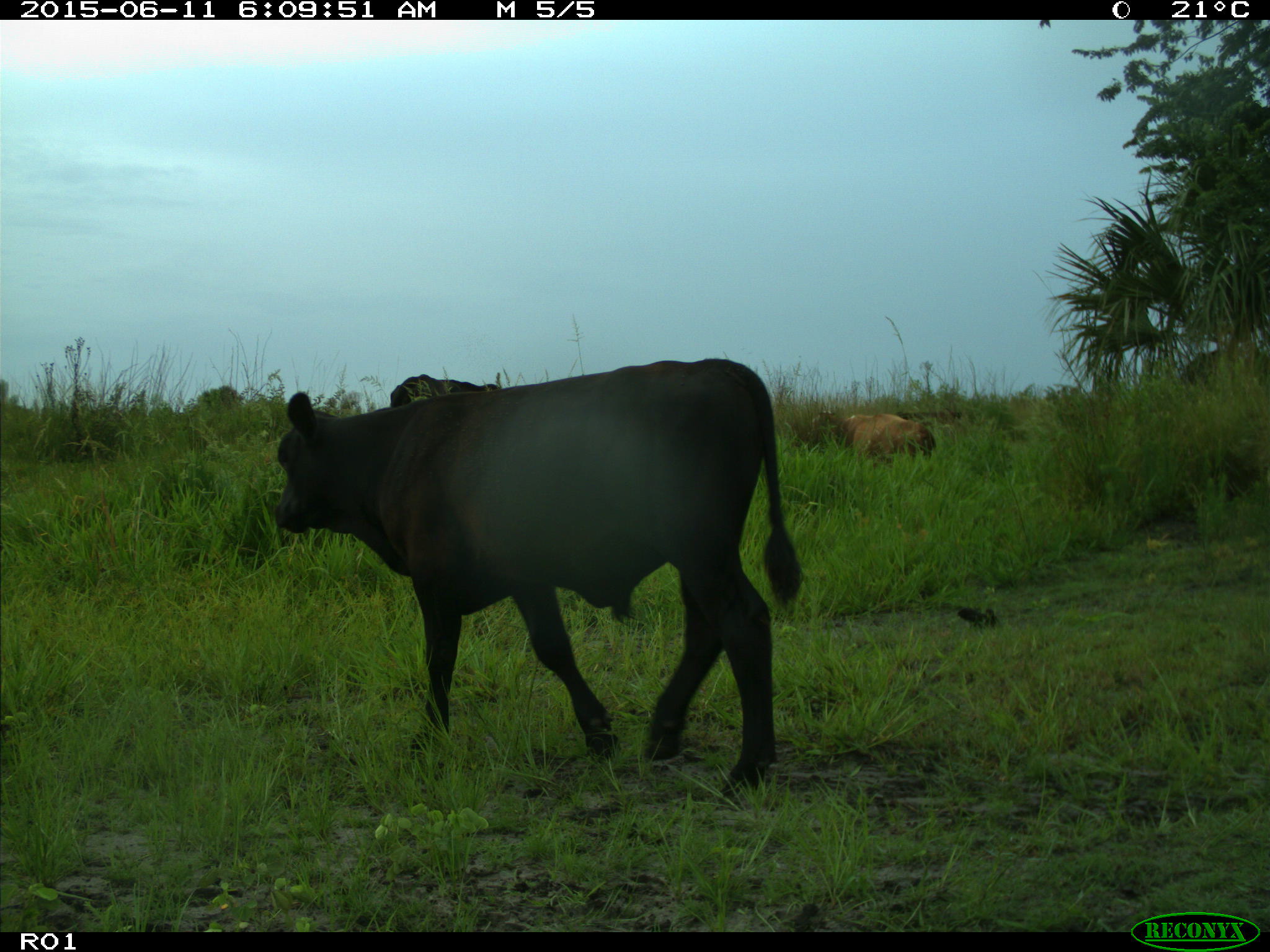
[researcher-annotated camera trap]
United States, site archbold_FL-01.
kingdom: Animalia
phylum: Chordata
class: Mammalia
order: Artiodactyla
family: Bovidae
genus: Bos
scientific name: Bos taurus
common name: domestic cow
Bos taurus (domestic cow).